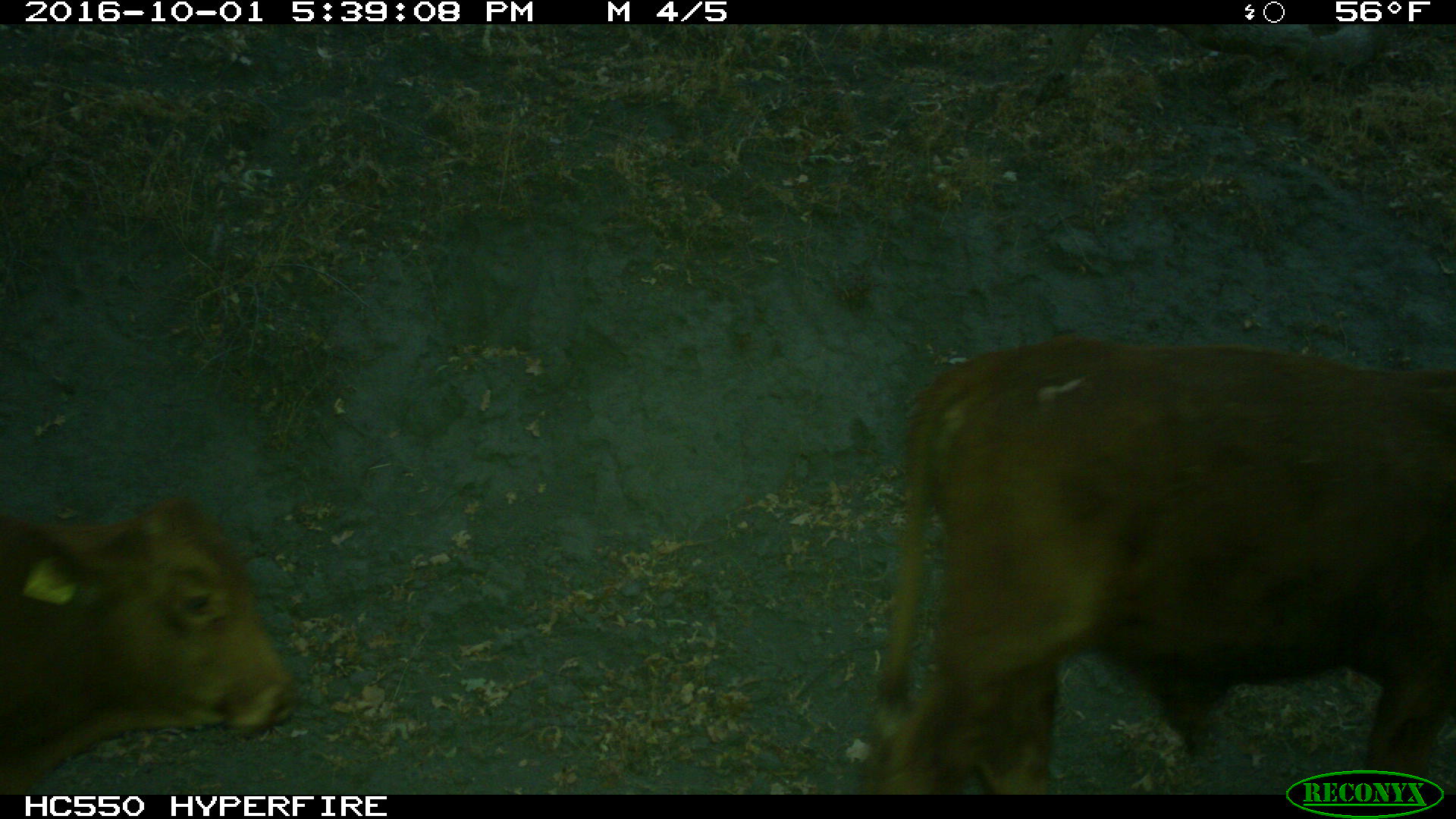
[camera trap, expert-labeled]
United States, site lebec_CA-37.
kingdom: Animalia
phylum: Chordata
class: Mammalia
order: Artiodactyla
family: Bovidae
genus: Bos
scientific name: Bos taurus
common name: domestic cow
Bos taurus (domestic cow).